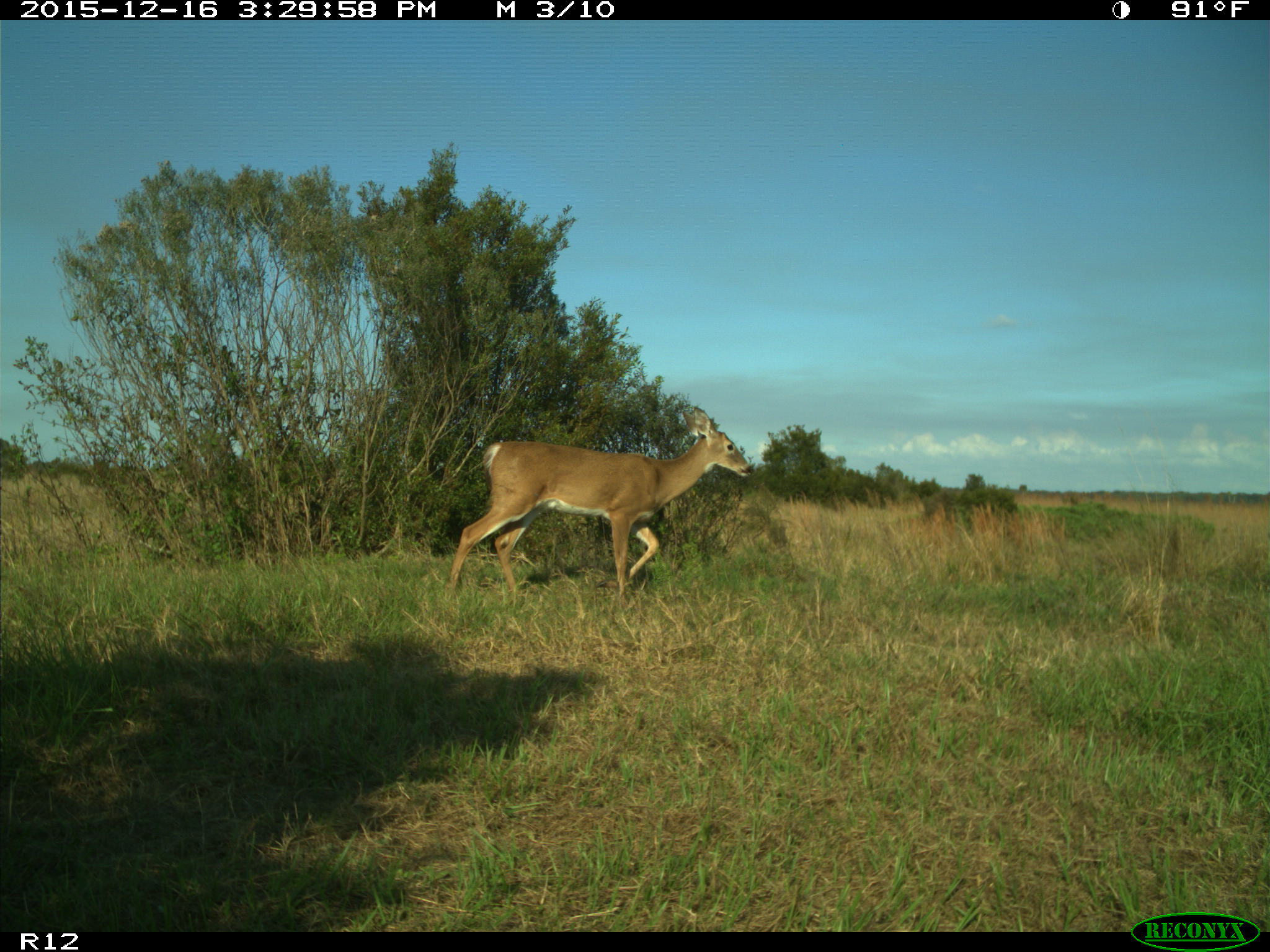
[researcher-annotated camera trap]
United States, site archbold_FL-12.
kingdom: Animalia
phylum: Chordata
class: Mammalia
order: Artiodactyla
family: Cervidae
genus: Odocoileus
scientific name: Odocoileus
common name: deer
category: unidentified deer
Unidentified deer (deer) (Odocoileus).